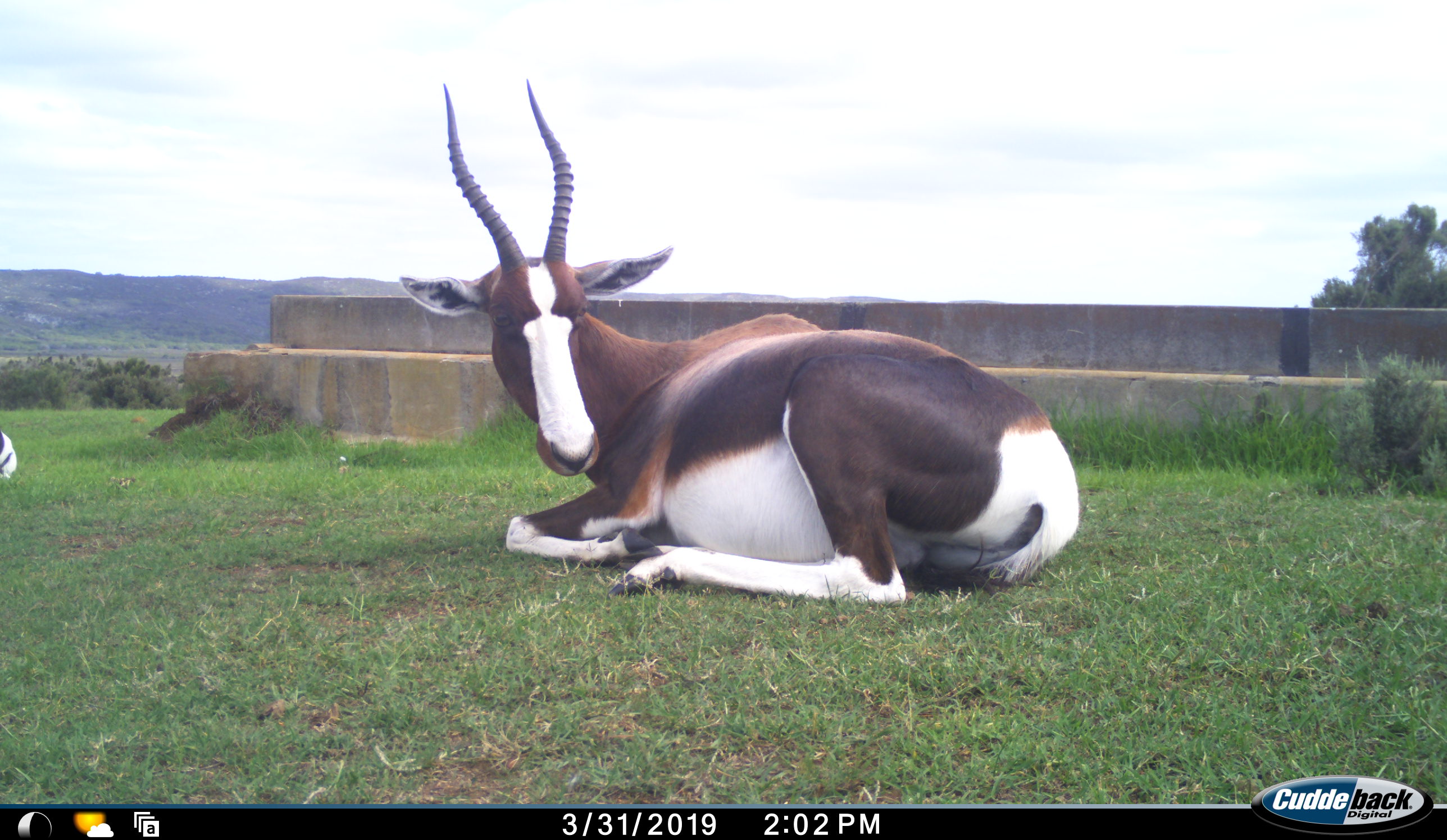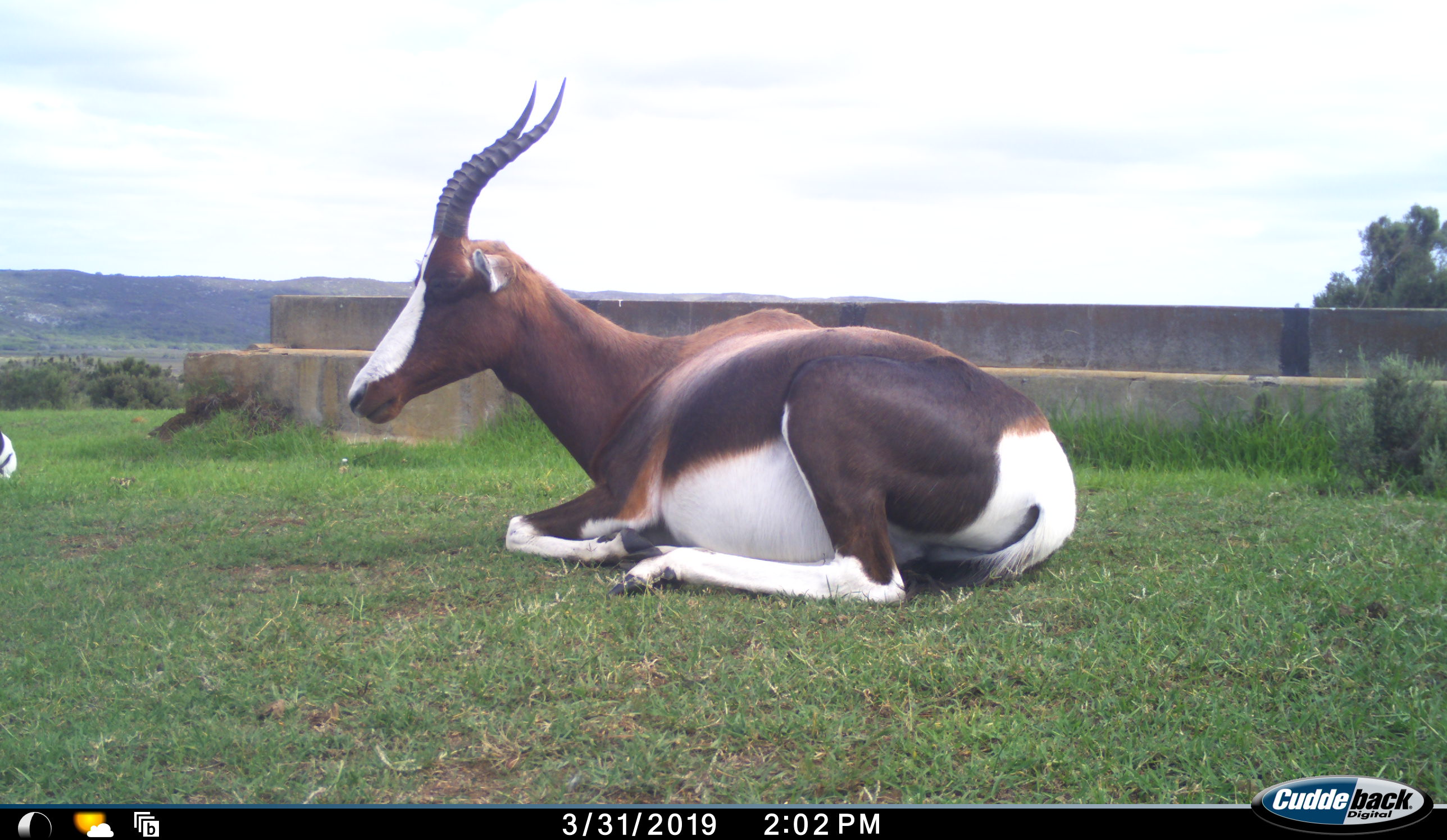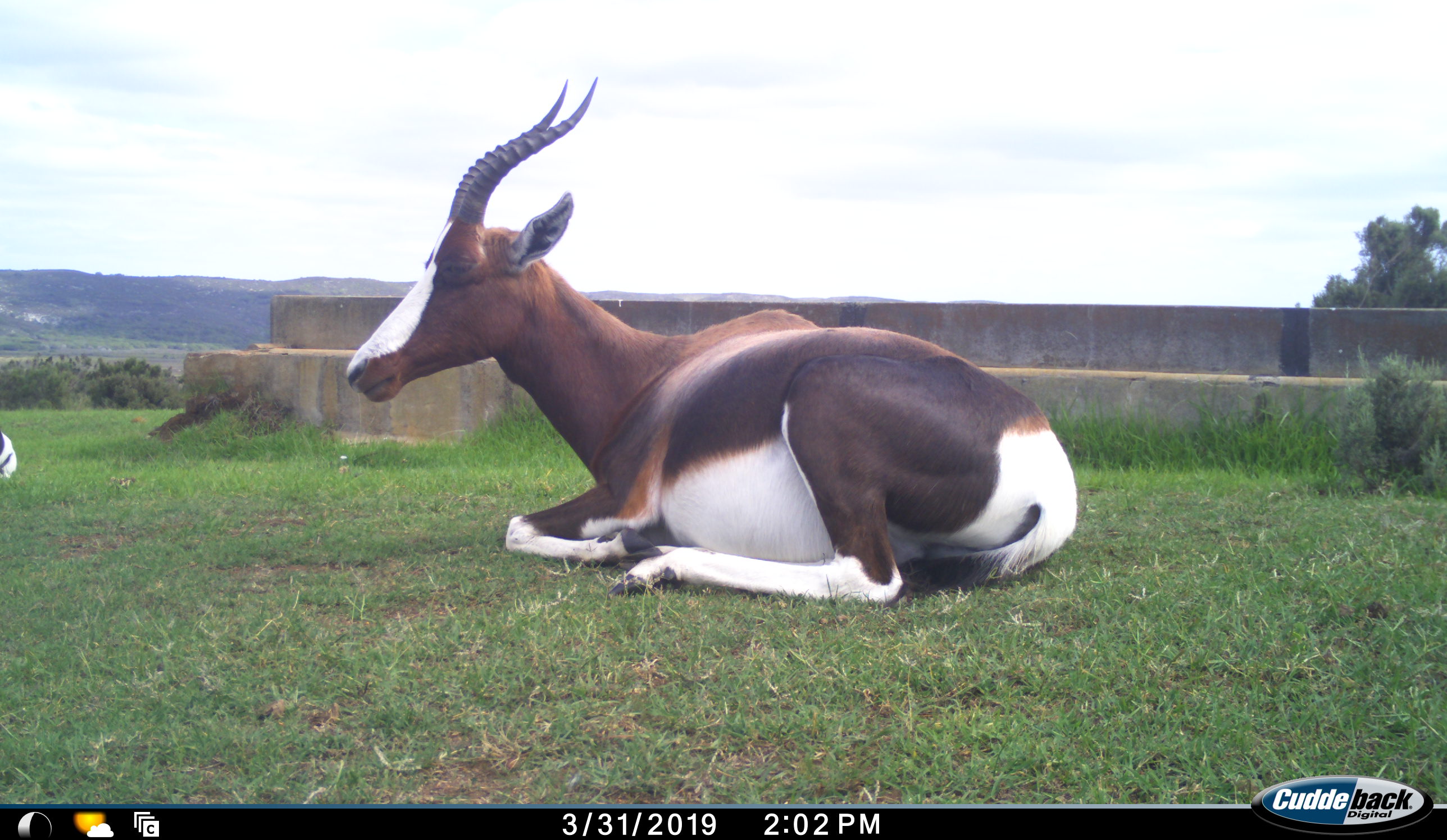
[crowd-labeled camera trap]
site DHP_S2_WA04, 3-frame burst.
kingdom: Animalia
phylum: Chordata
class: Mammalia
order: Artiodactyla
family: Bovidae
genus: Damaliscus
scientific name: Damaliscus pygargus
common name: bontebok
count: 1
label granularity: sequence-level